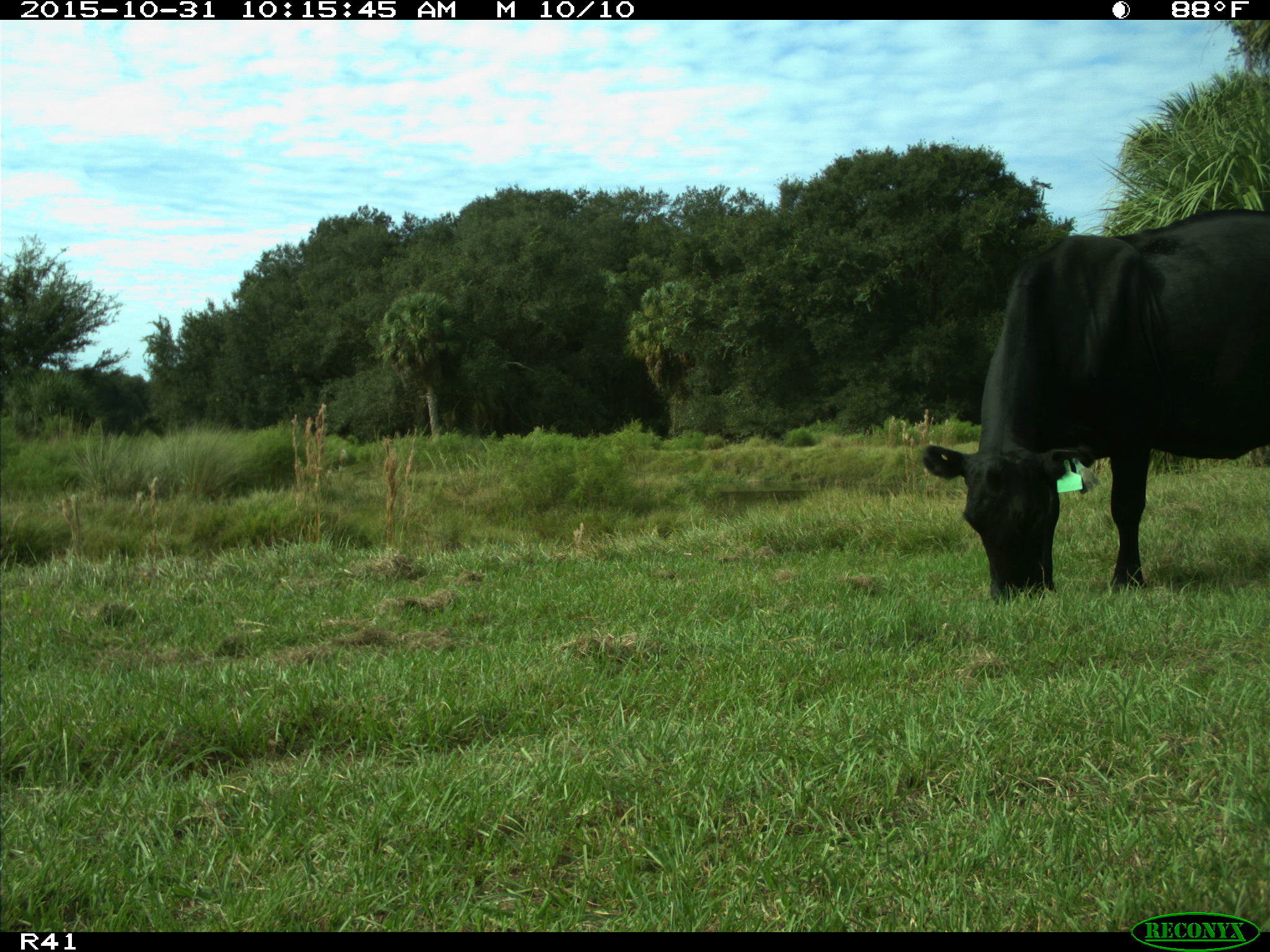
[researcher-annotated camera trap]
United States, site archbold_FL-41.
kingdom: Animalia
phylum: Chordata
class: Mammalia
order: Artiodactyla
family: Bovidae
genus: Bos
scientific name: Bos taurus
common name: domestic cow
Bos taurus (domestic cow).